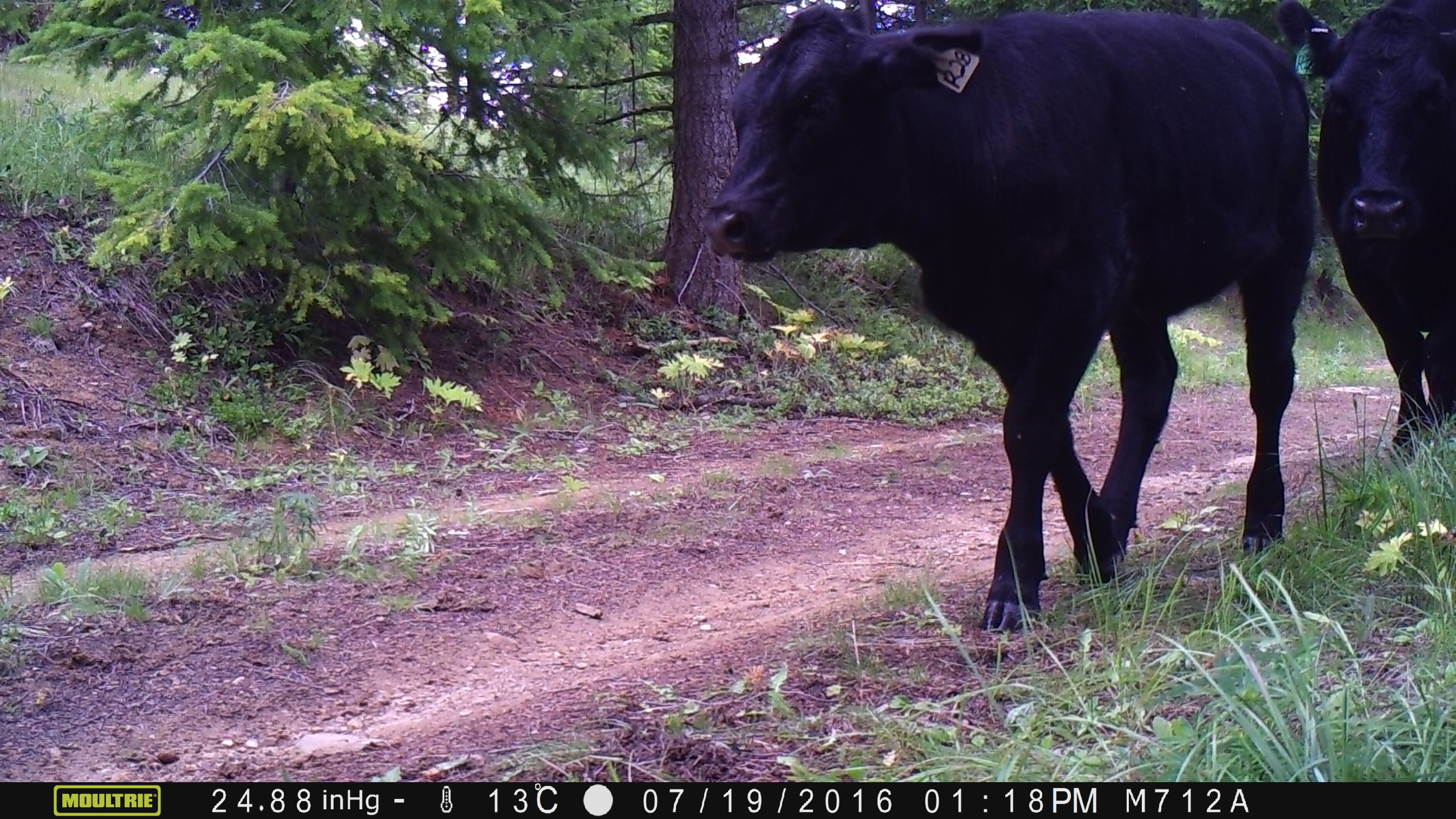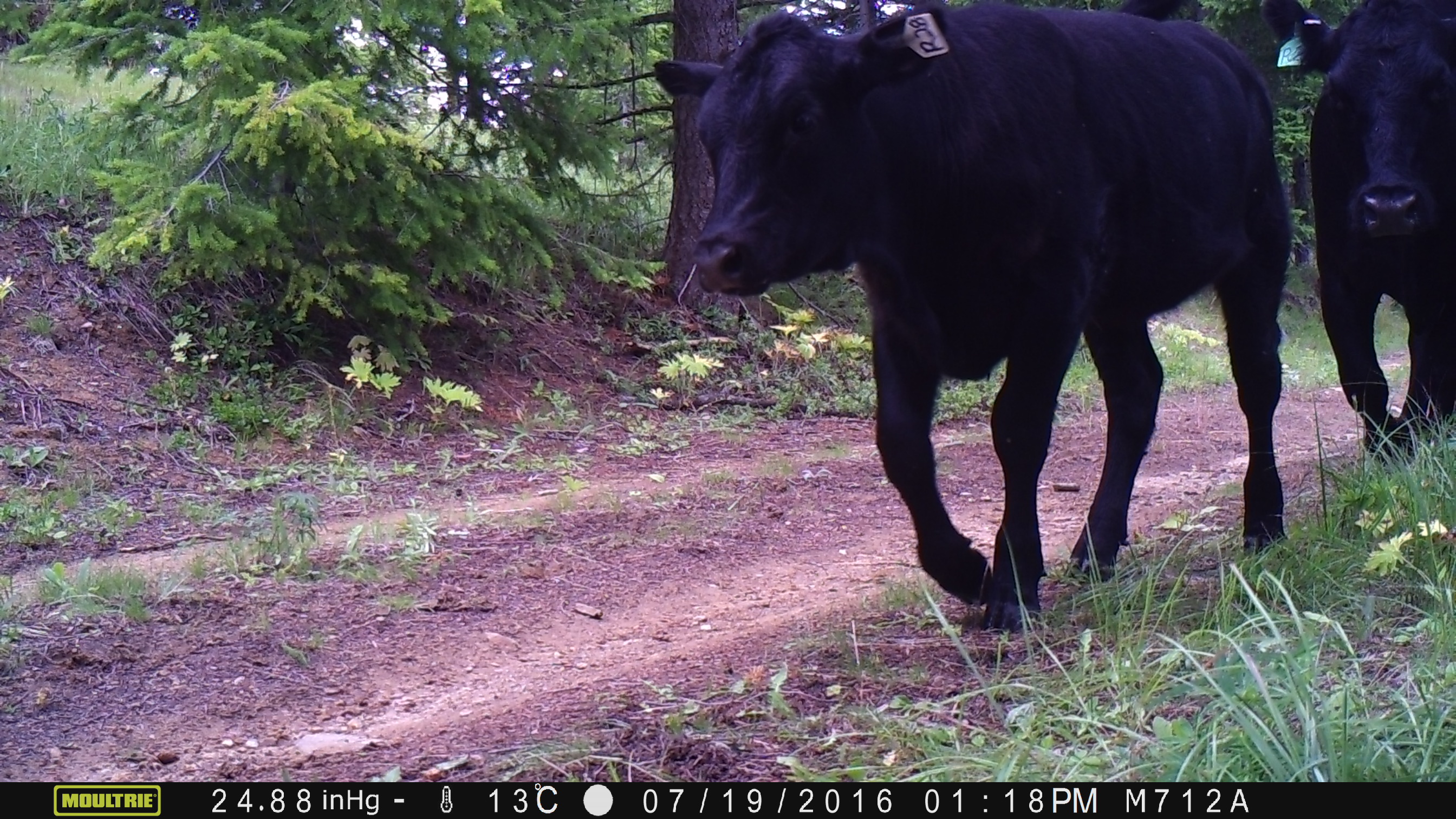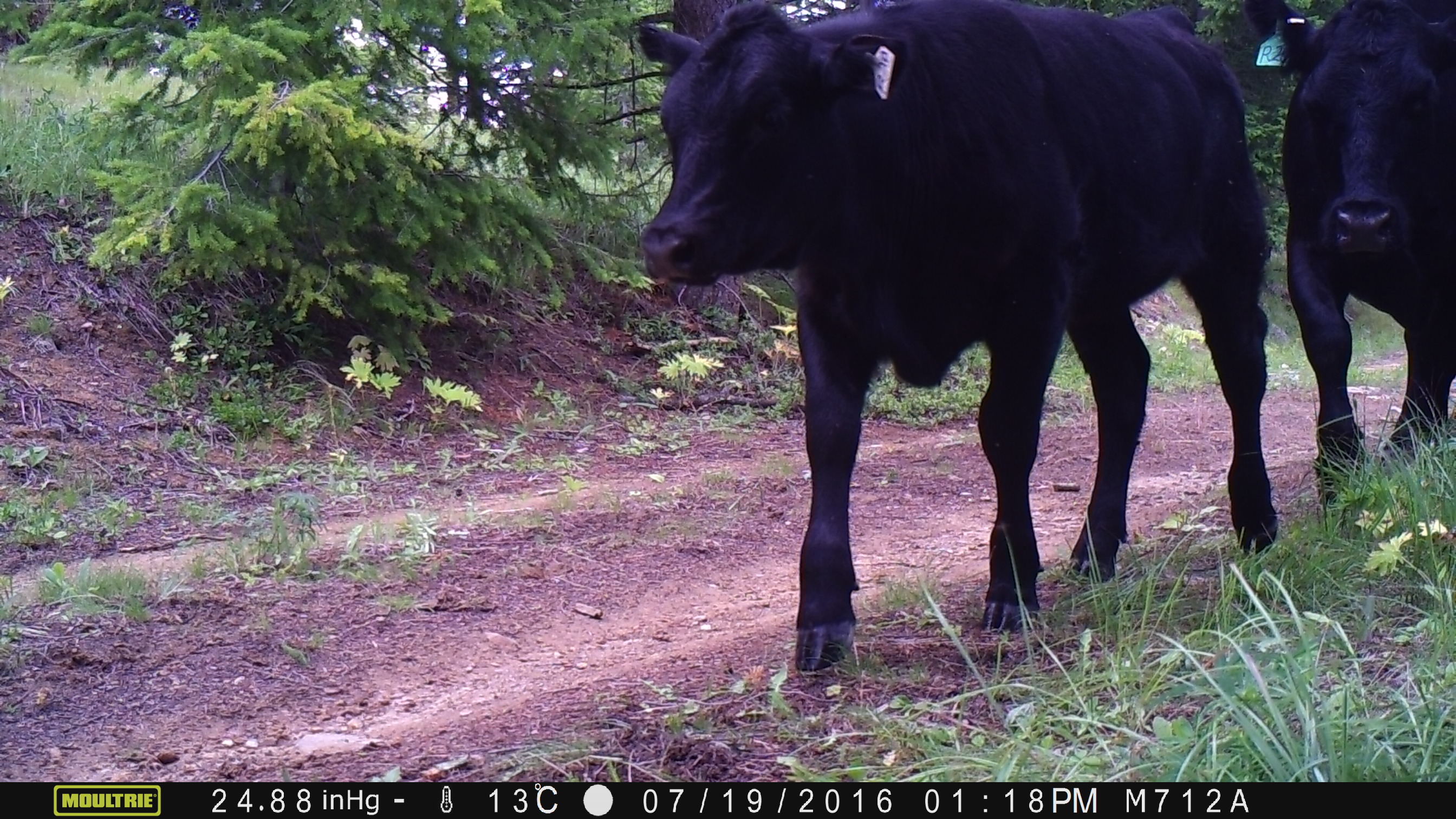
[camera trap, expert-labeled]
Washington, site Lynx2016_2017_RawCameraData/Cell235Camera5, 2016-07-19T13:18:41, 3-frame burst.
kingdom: Animalia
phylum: Chordata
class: Mammalia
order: Artiodactyla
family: Bovidae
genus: Bos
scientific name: Bos taurus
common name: domestic cattle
Domestic cattle (Bos taurus). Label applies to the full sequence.